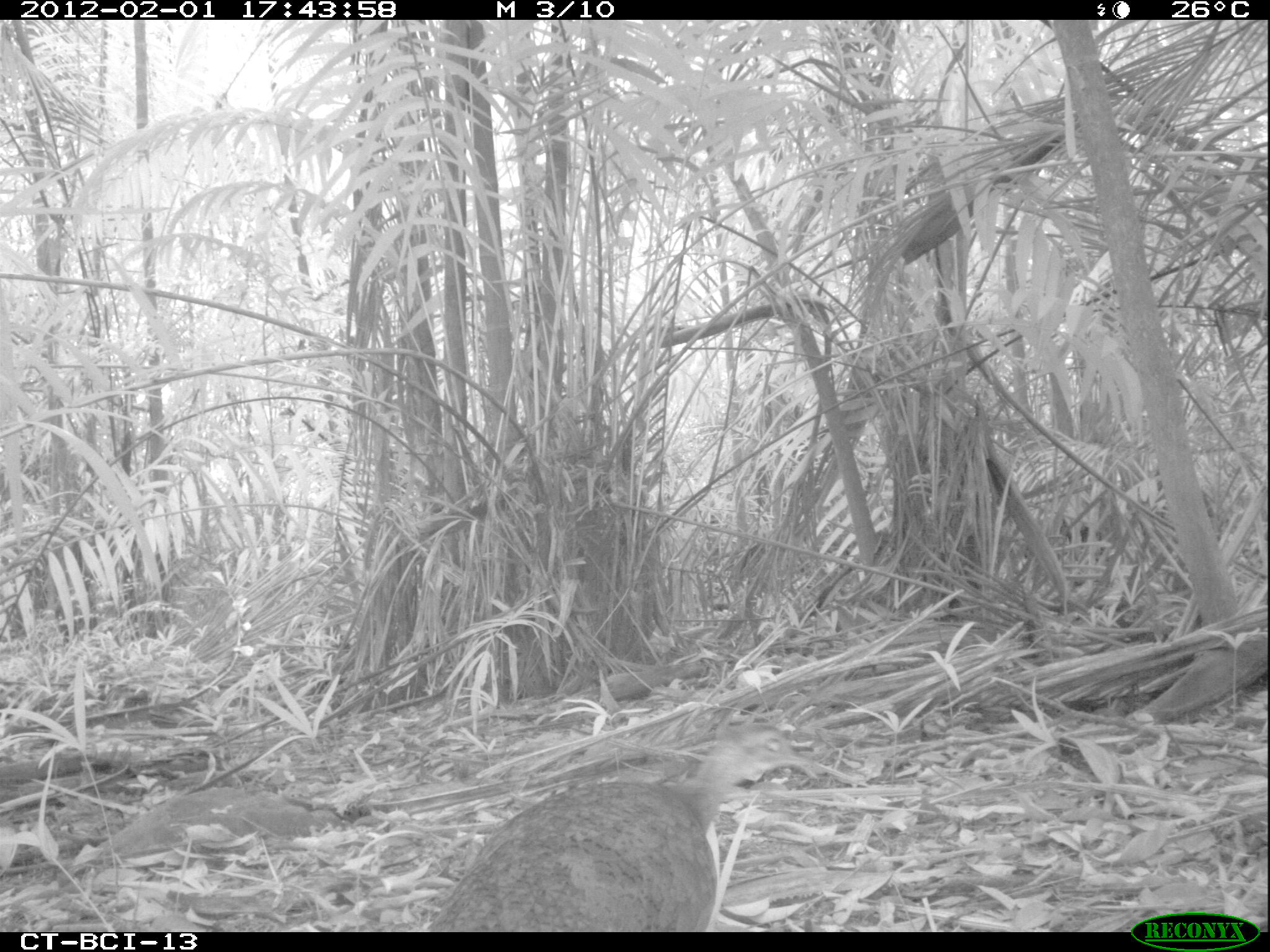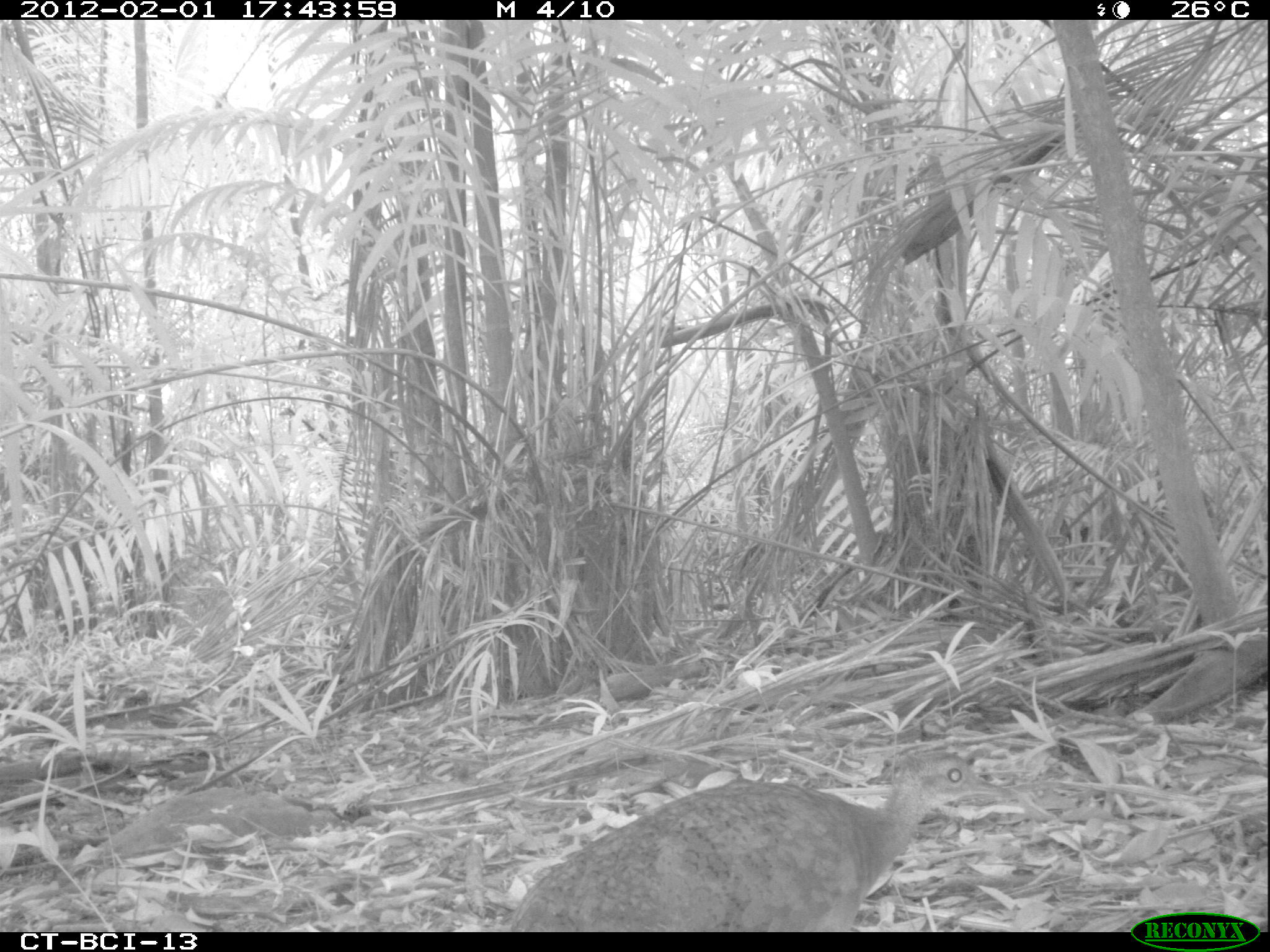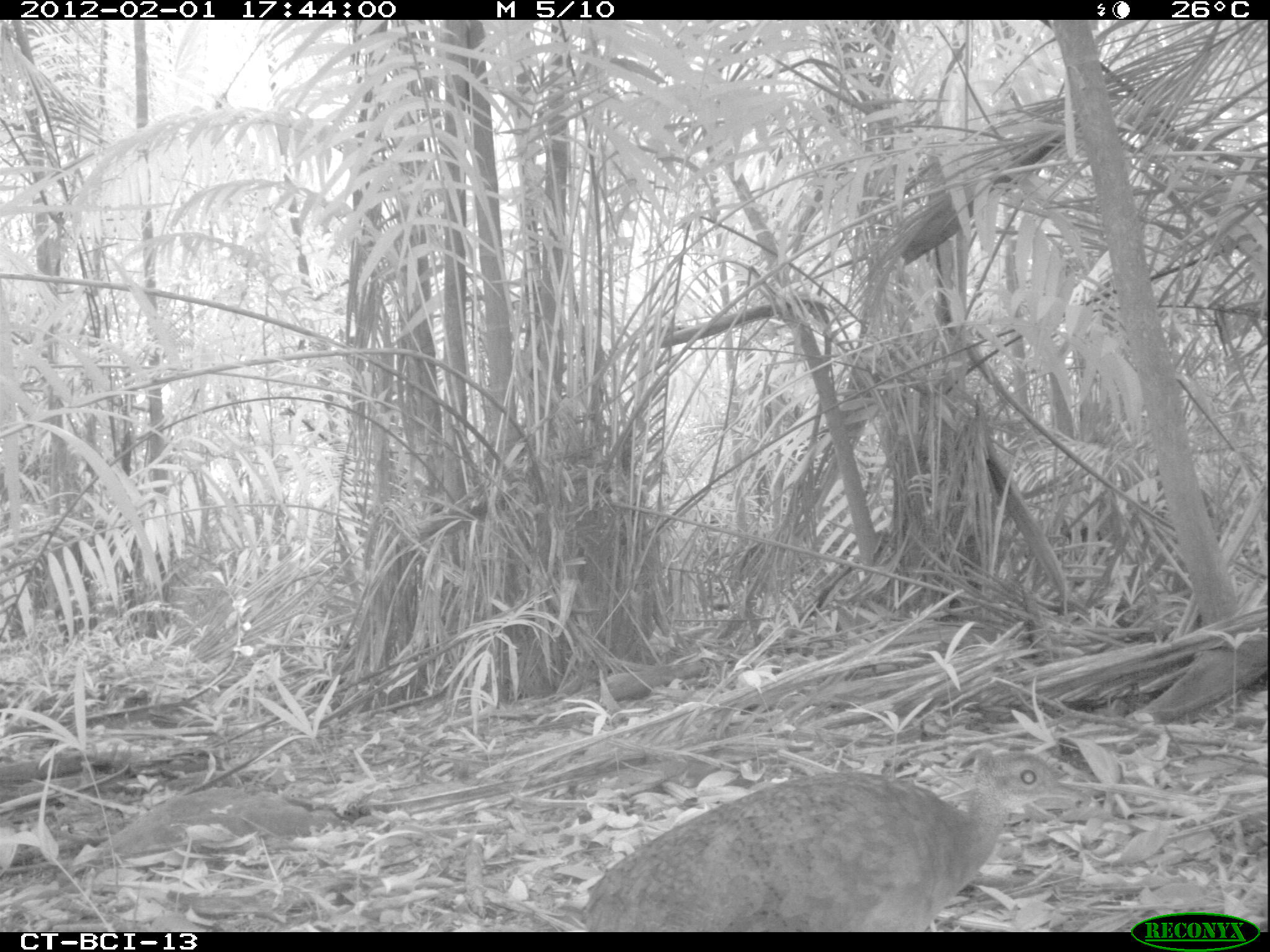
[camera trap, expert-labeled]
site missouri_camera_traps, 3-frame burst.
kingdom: Animalia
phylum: Chordata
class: Aves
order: Tinamiformes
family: Tinamidae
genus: Tinamus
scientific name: Tinamus major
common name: great tinamou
Great tinamou (Tinamus major). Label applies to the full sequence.